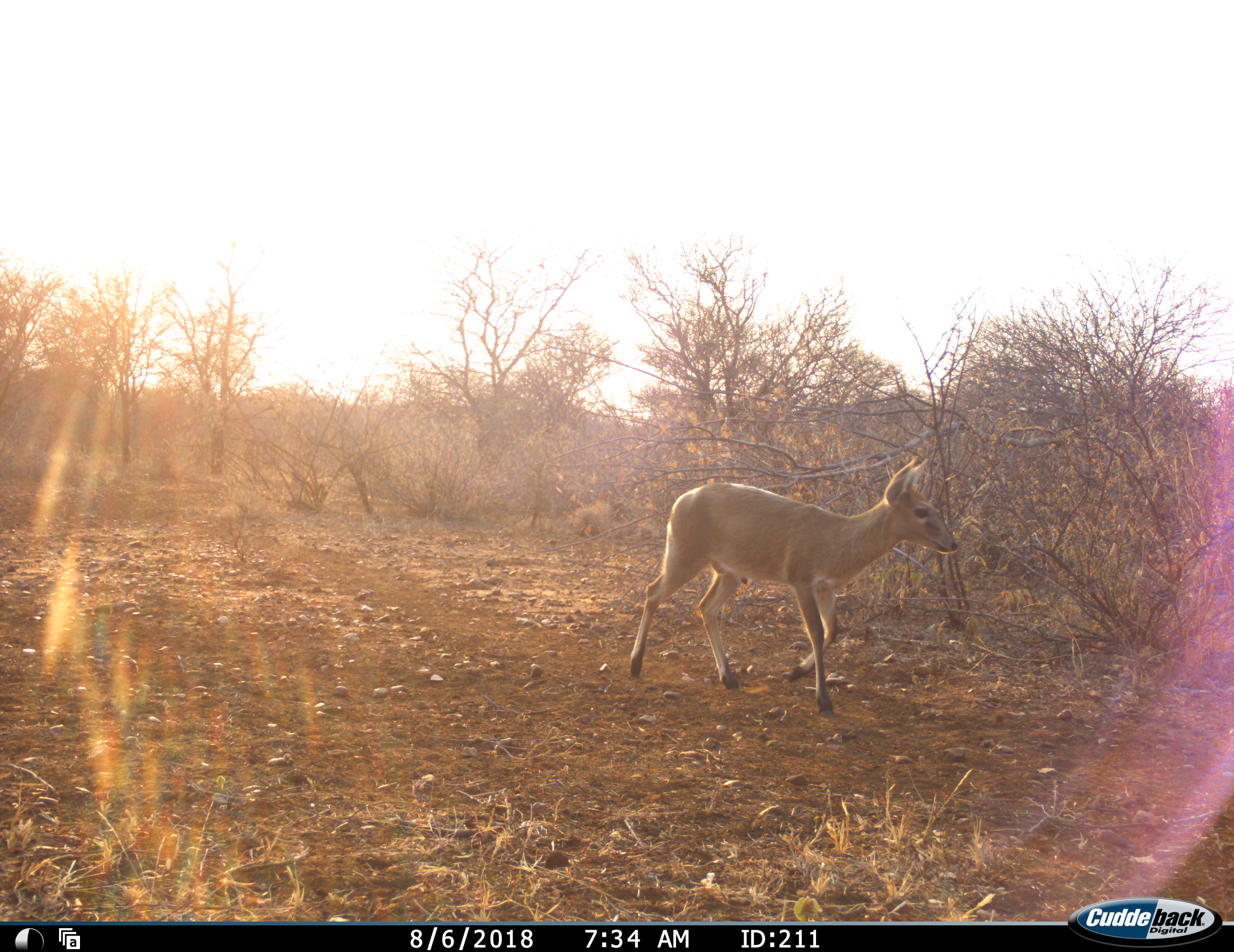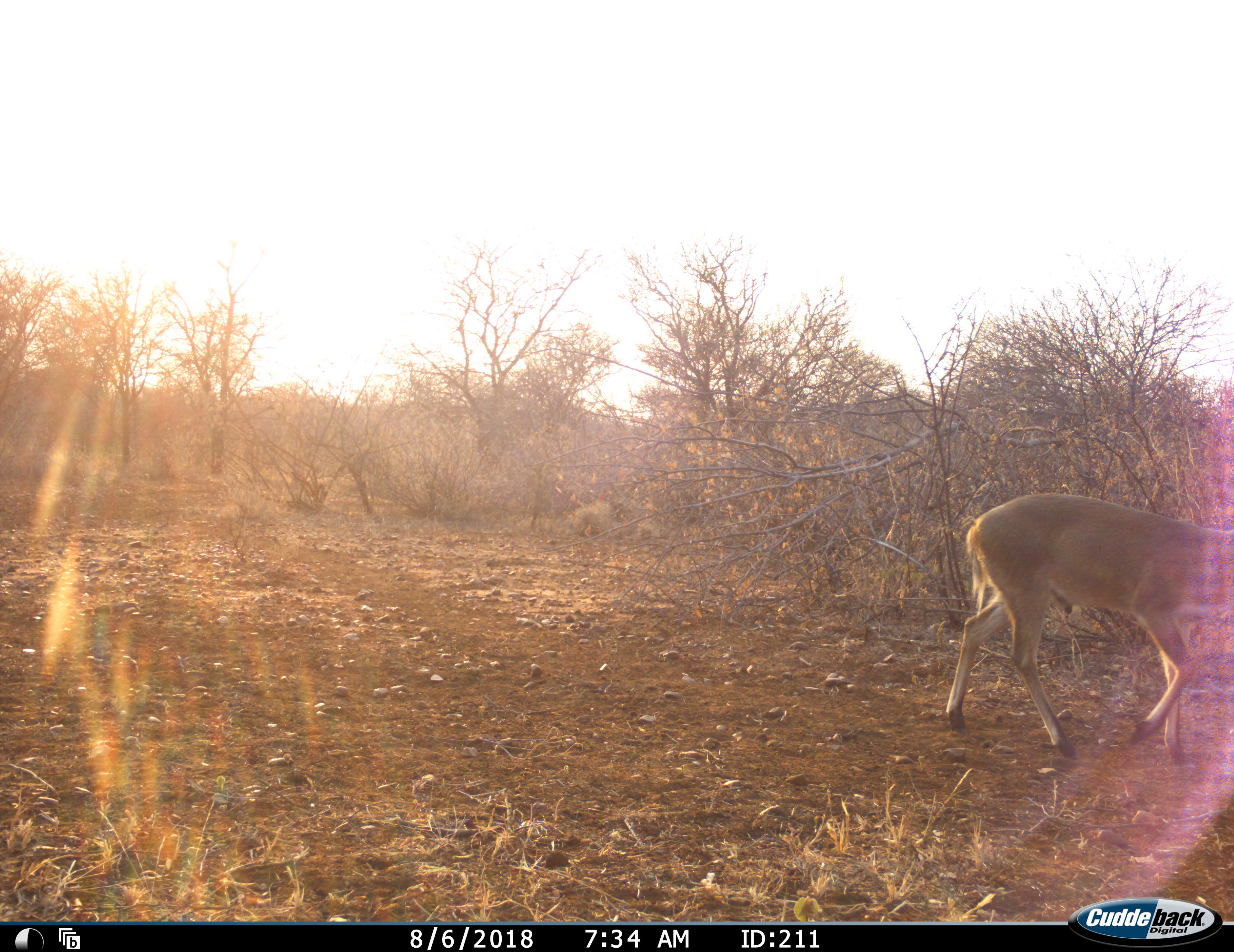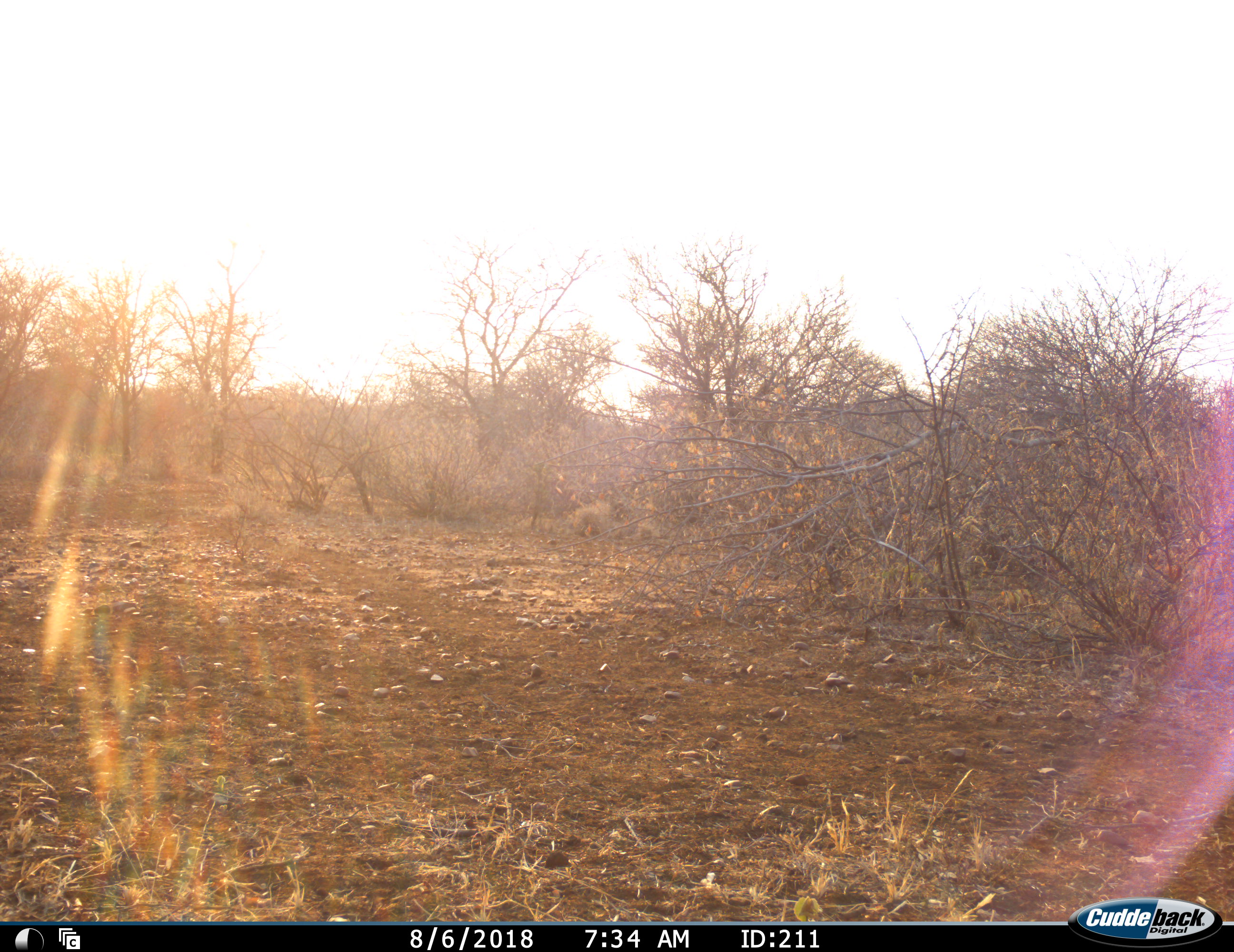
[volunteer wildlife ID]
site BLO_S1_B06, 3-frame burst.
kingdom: Animalia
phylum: Chordata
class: Mammalia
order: Artiodactyla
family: Bovidae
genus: Sylvicapra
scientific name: Sylvicapra grimmia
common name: common duiker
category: duikercommongrey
Duikercommongrey (common duiker) (Sylvicapra grimmia), count 1. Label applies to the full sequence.